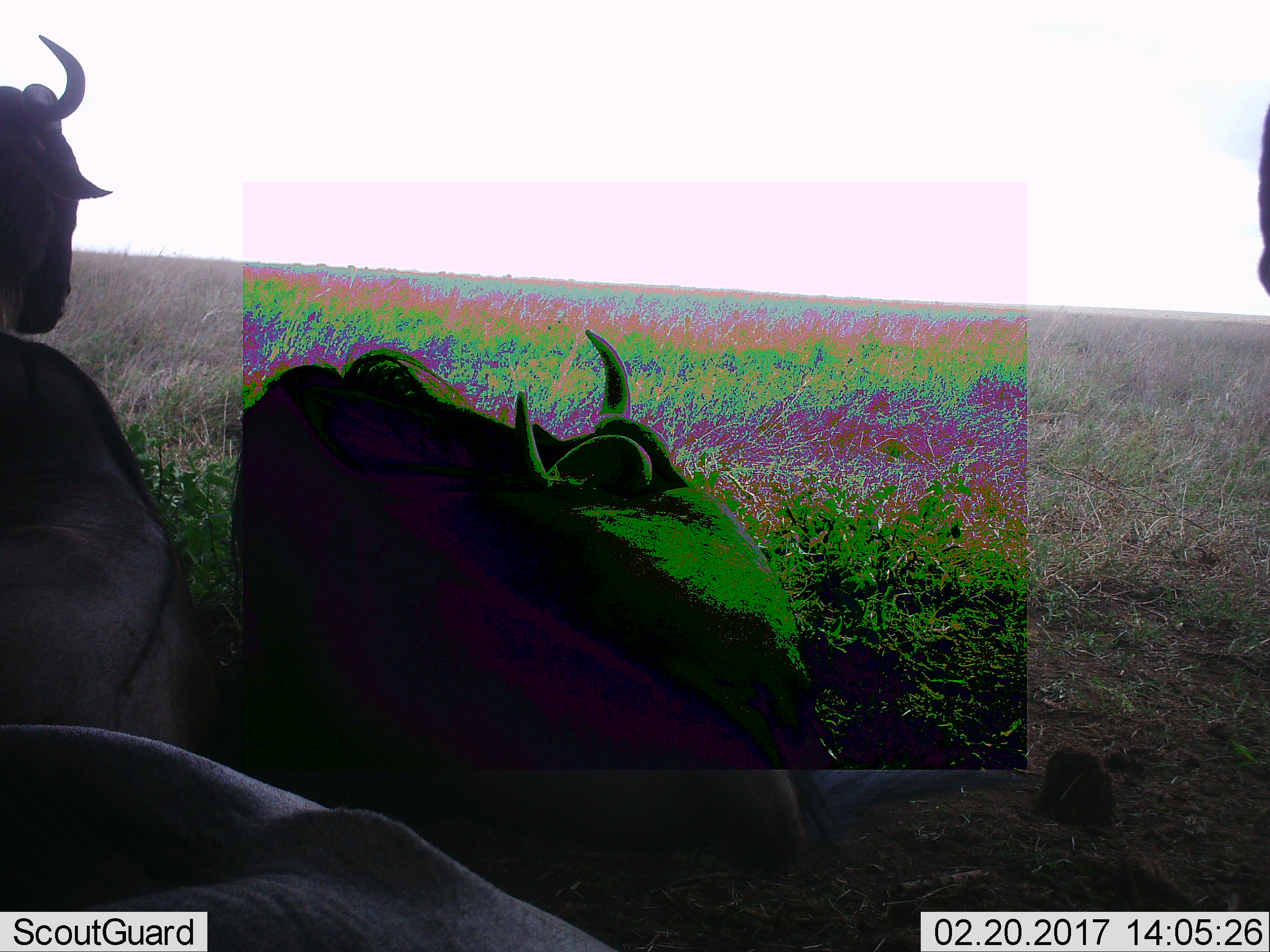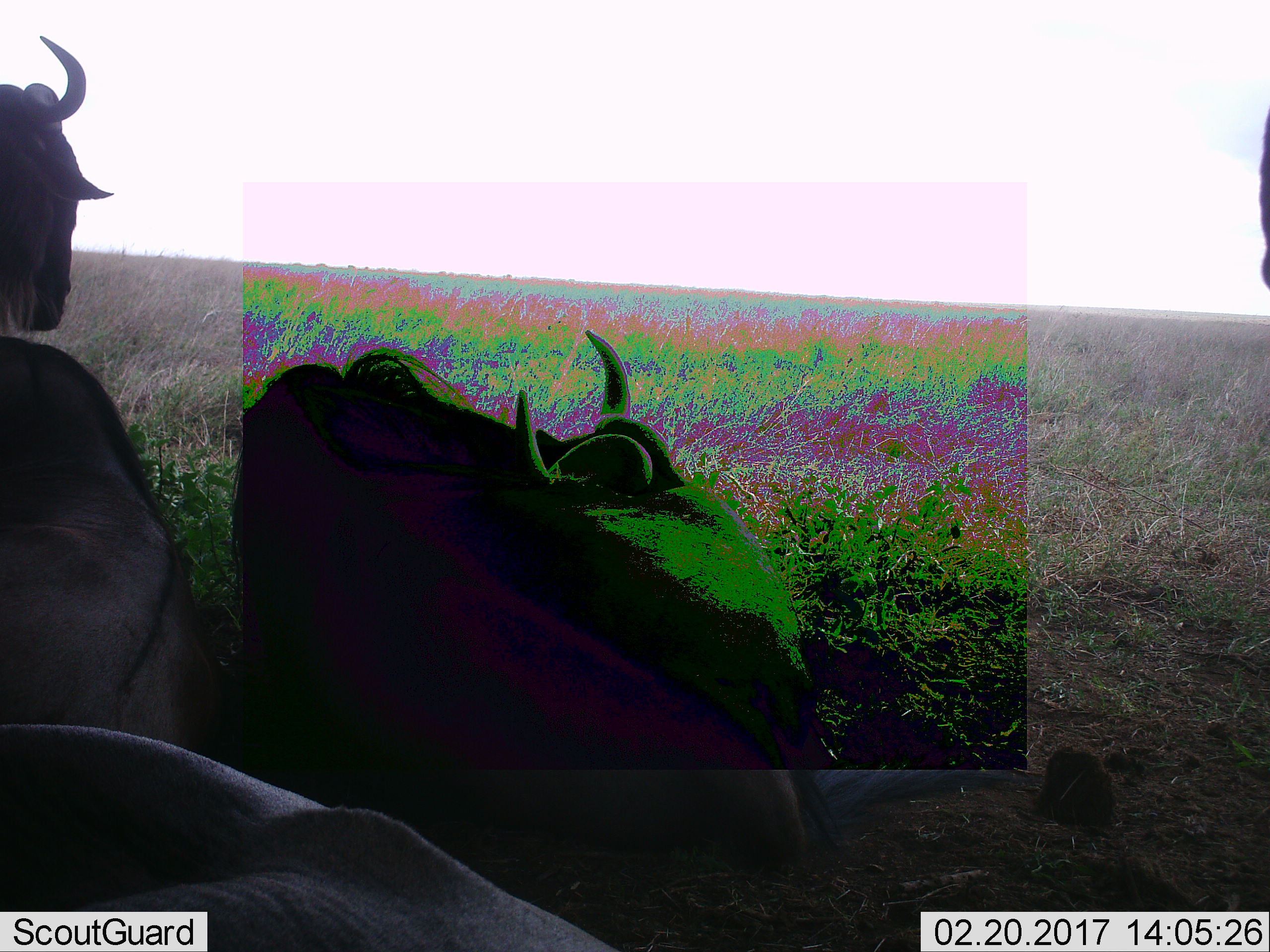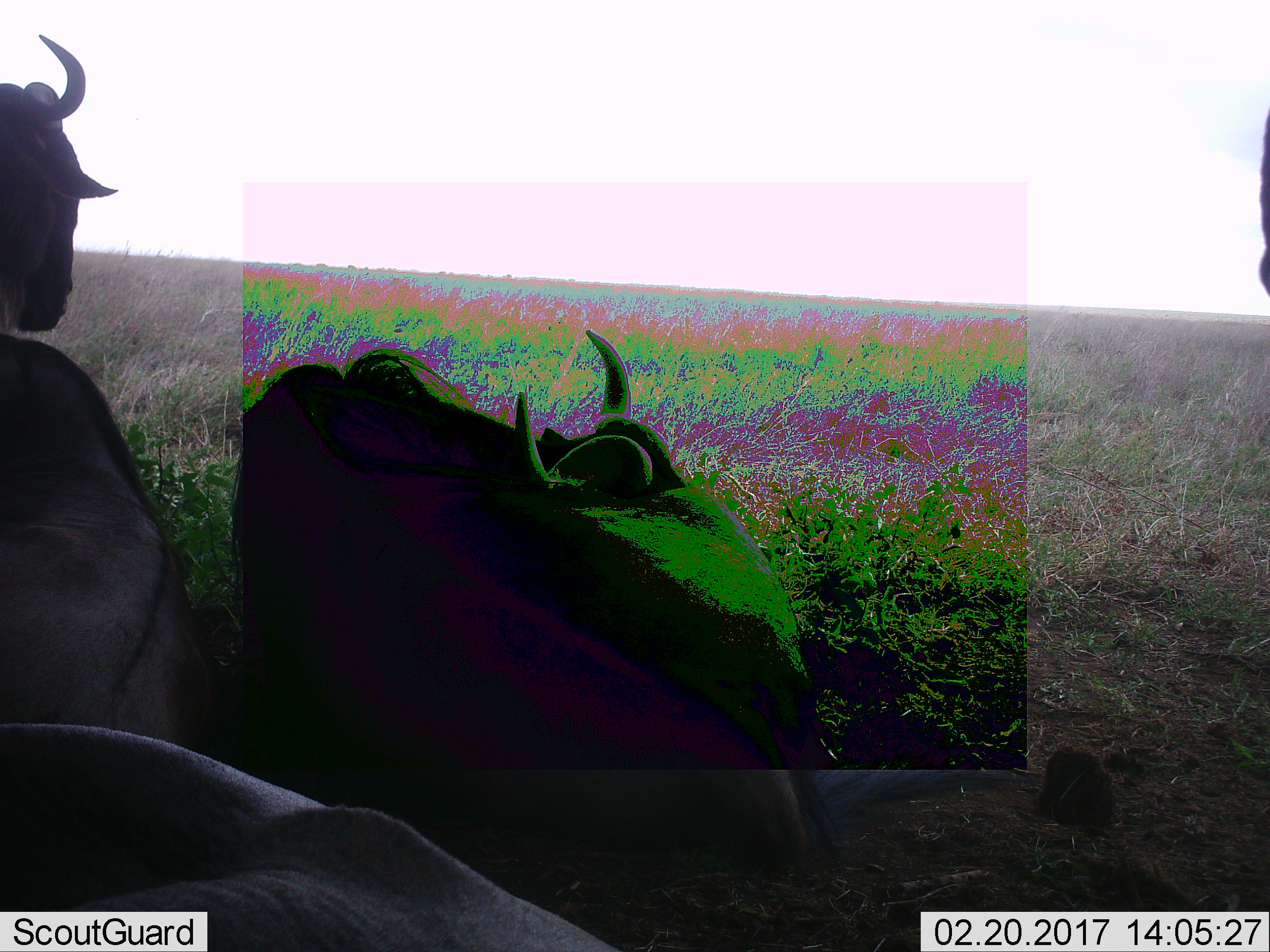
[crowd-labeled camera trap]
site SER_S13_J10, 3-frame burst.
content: unidentified animal